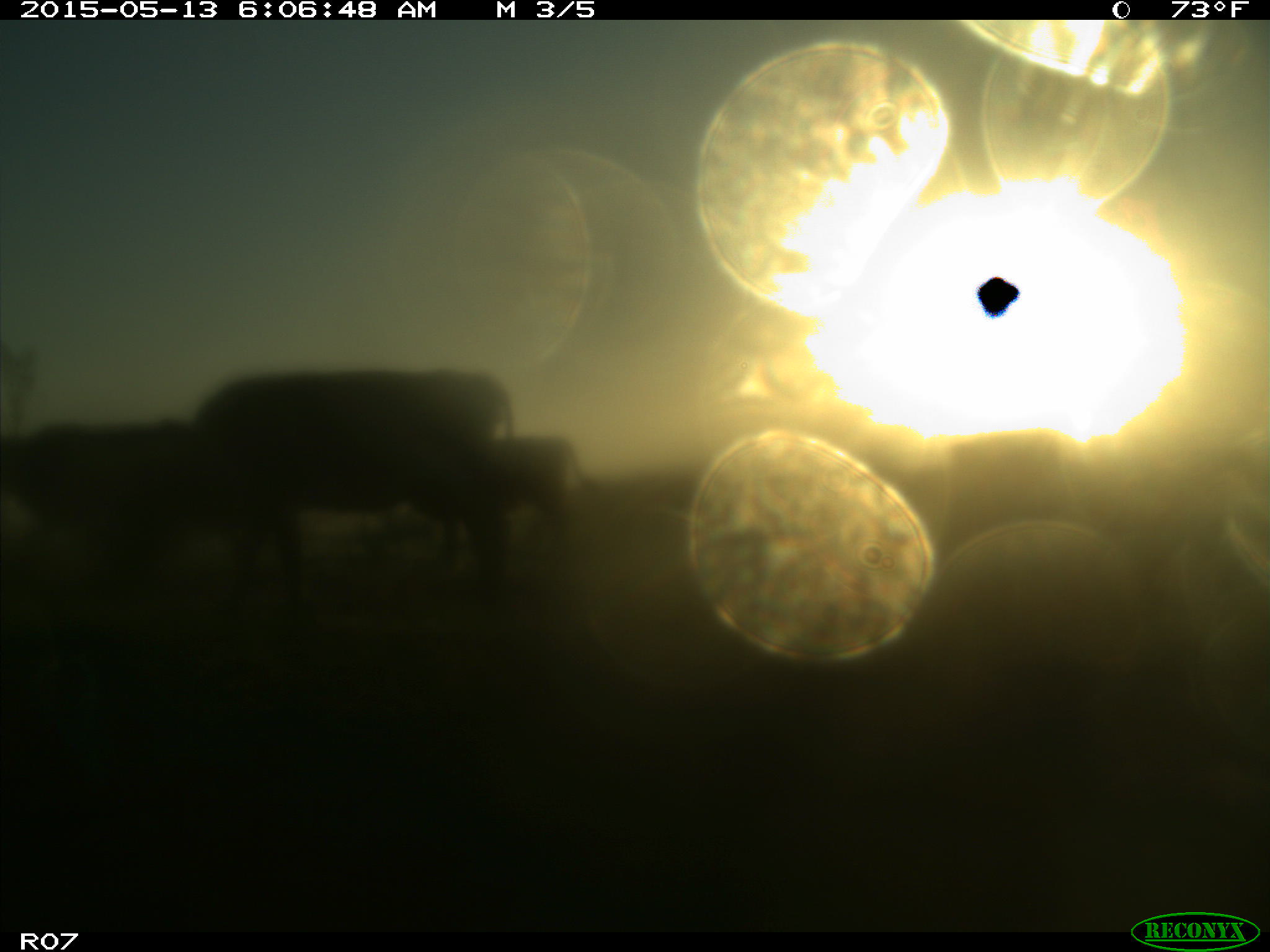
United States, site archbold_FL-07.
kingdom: Animalia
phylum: Chordata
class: Mammalia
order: Artiodactyla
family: Bovidae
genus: Bos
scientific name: Bos taurus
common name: domestic cow